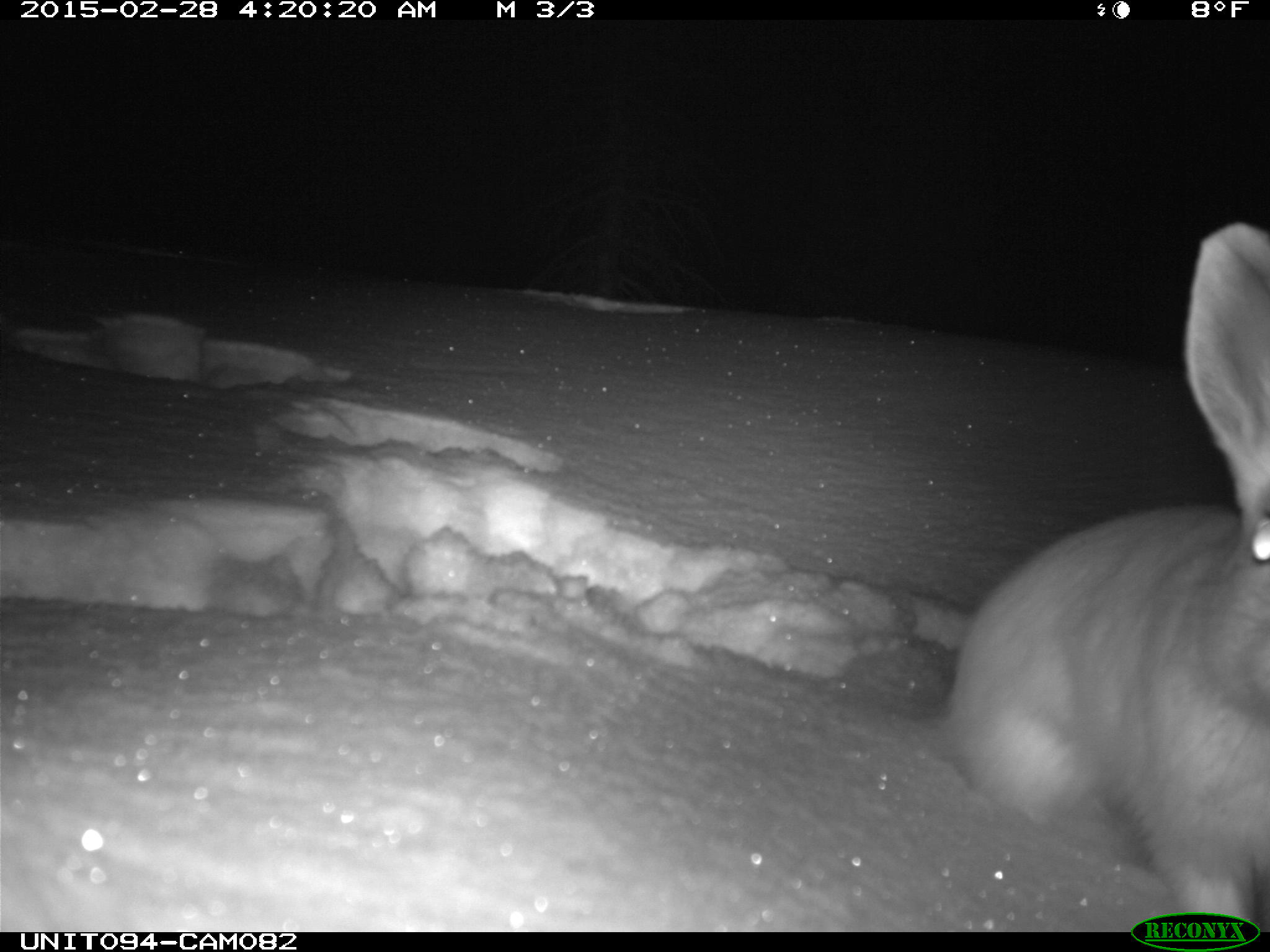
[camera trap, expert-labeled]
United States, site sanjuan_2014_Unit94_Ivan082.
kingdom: Animalia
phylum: Chordata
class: Mammalia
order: Lagomorpha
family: Leporidae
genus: Lepus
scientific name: Lepus americanus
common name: snowshoe hare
Lepus americanus (snowshoe hare).